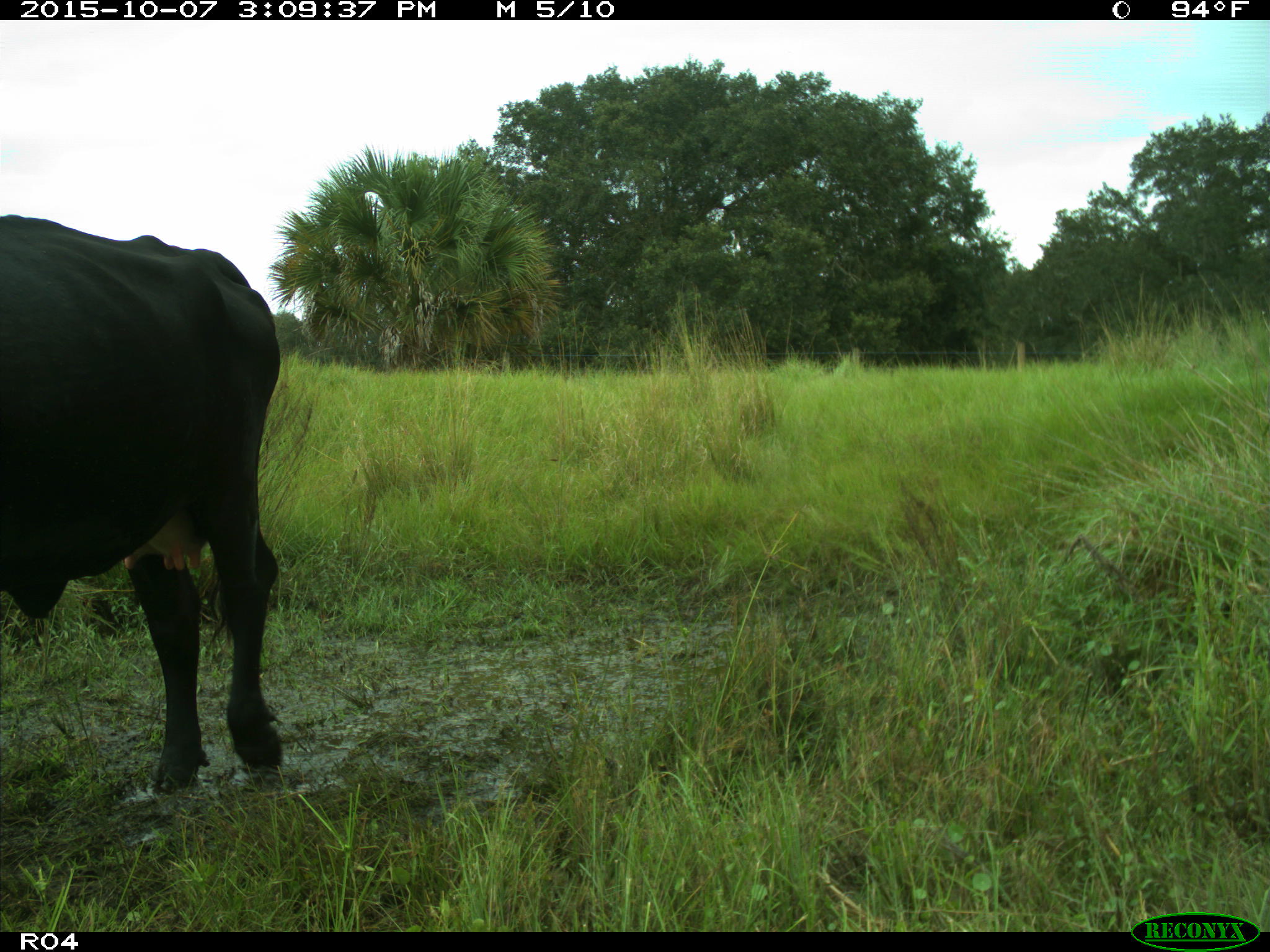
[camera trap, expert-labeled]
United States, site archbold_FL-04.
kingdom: Animalia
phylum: Chordata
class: Mammalia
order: Artiodactyla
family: Bovidae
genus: Bos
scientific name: Bos taurus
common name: domestic cow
Bos taurus (domestic cow).